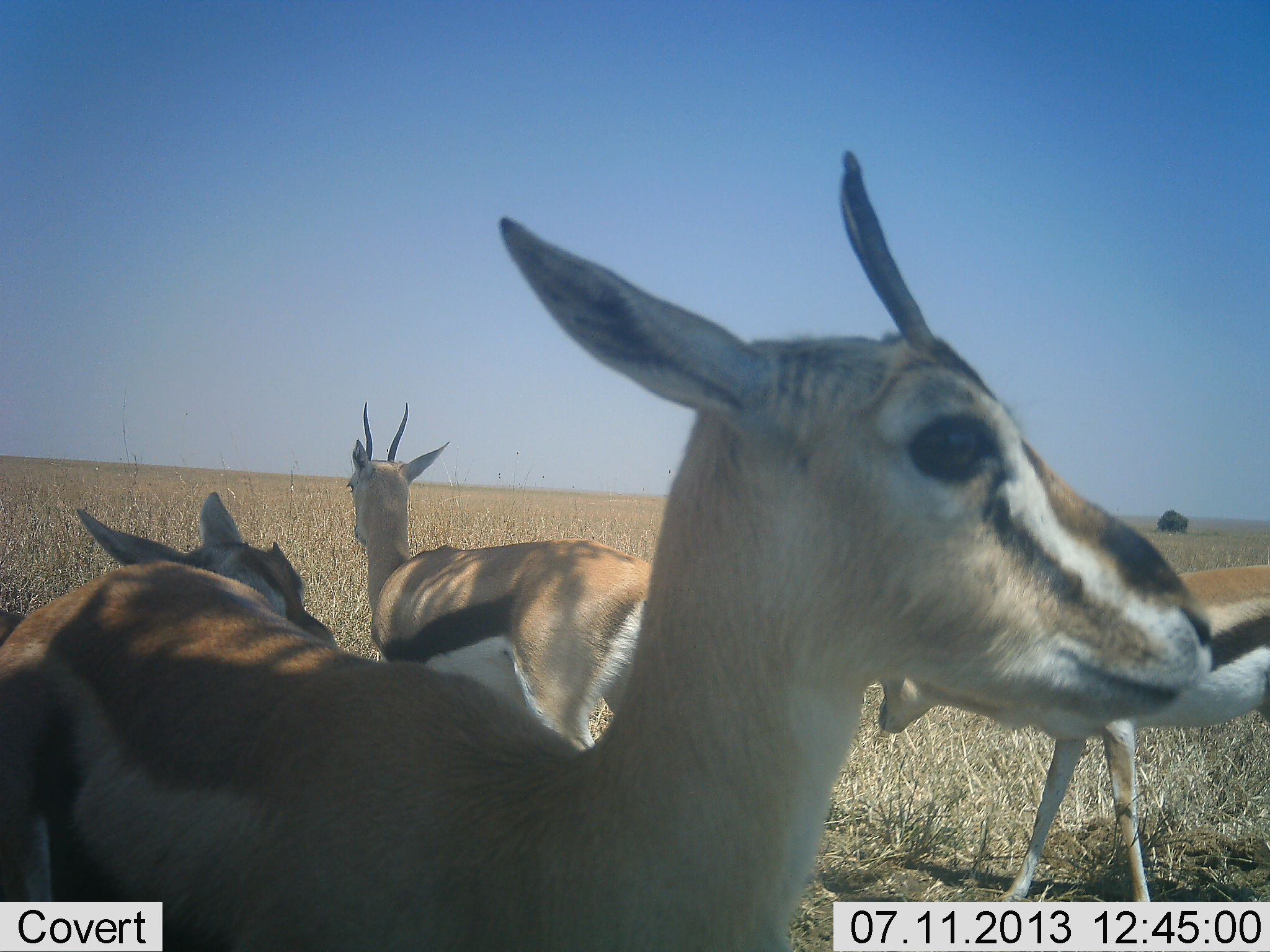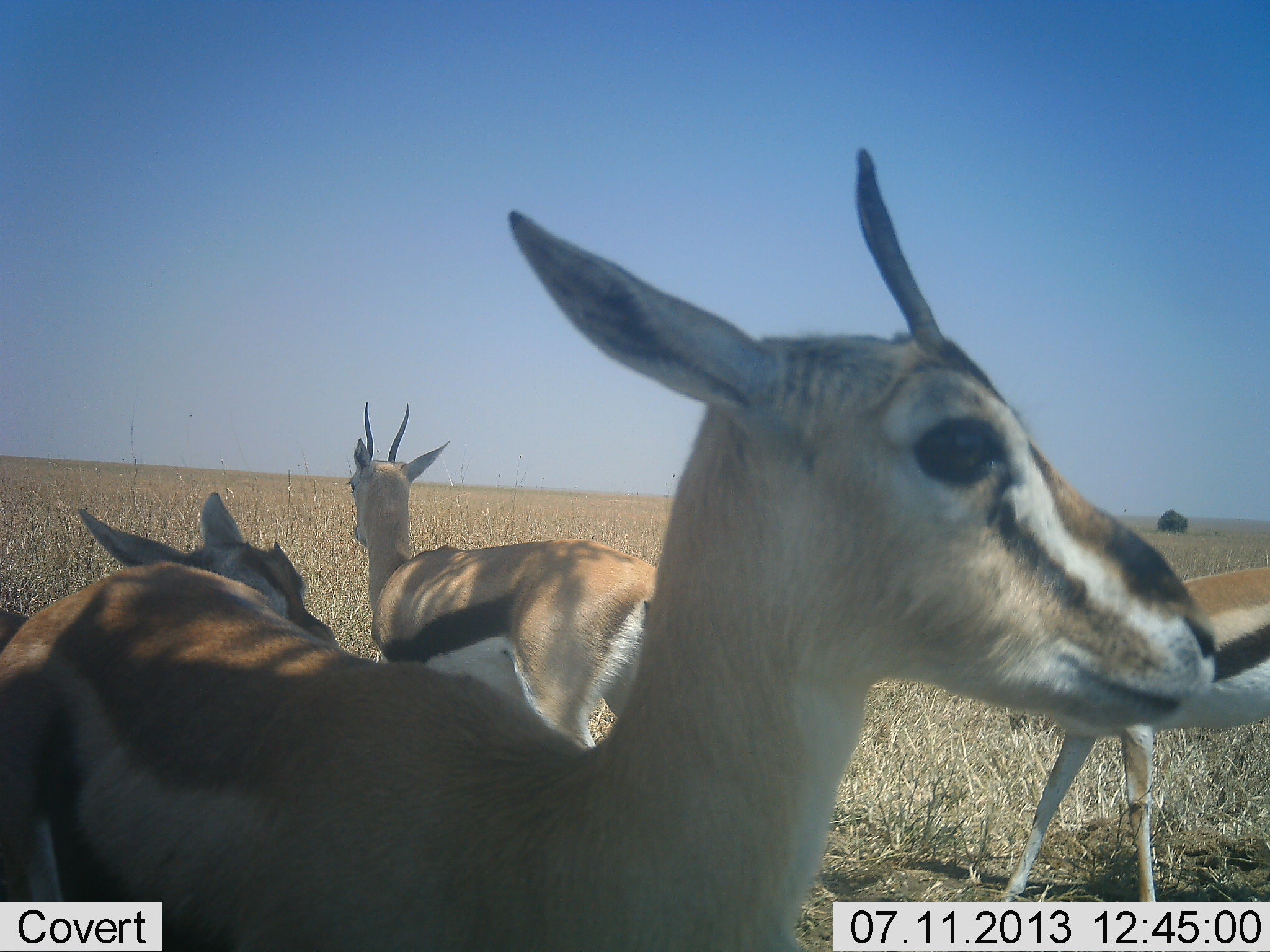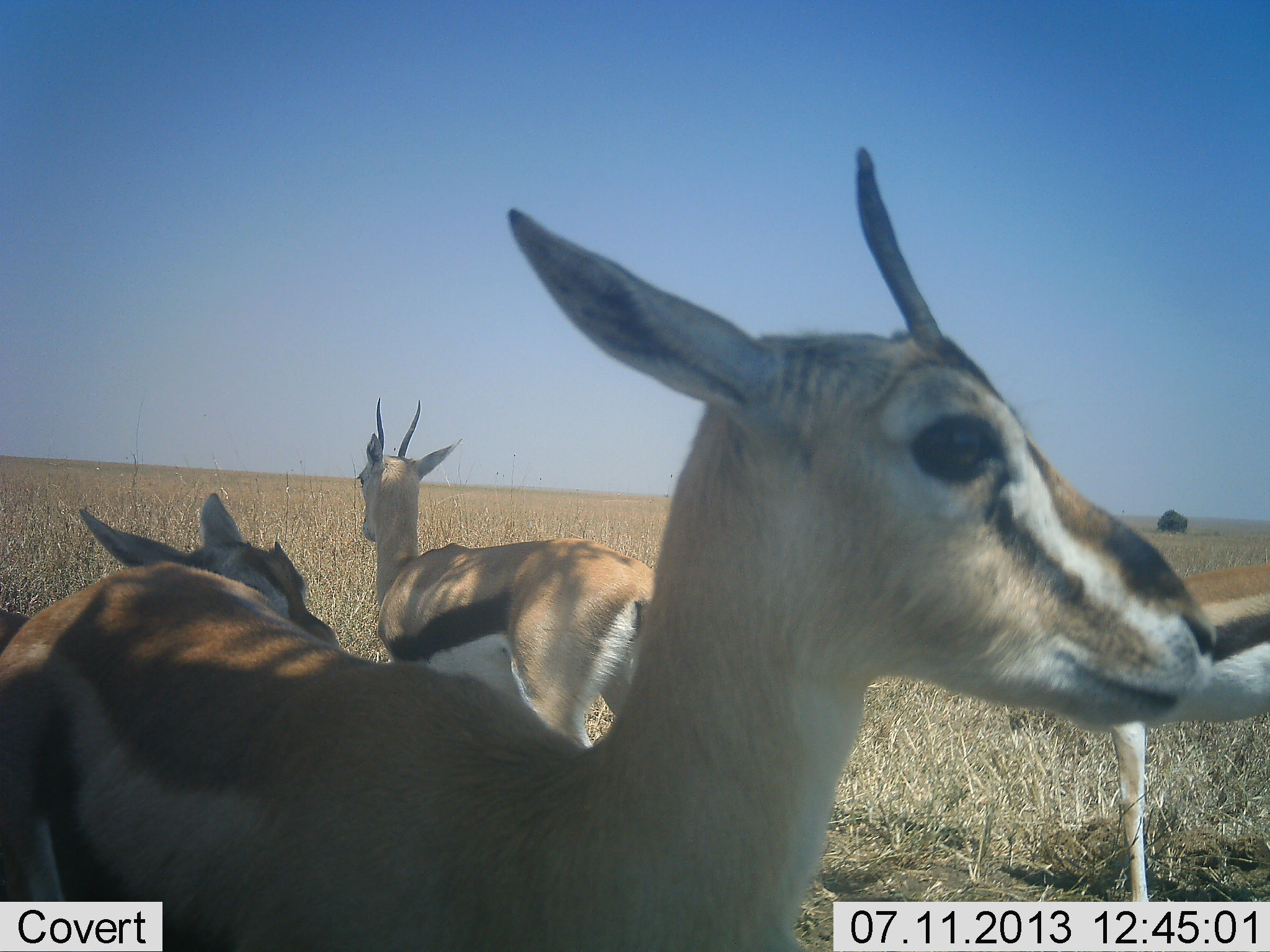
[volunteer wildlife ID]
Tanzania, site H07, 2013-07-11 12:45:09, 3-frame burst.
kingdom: Animalia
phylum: Chordata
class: Mammalia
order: Artiodactyla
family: Bovidae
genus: Eudorcas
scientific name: Eudorcas thomsonii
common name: thomson's gazelle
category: gazellethomsons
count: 4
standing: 100%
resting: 0%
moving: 0%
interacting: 0%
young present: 10%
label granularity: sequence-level